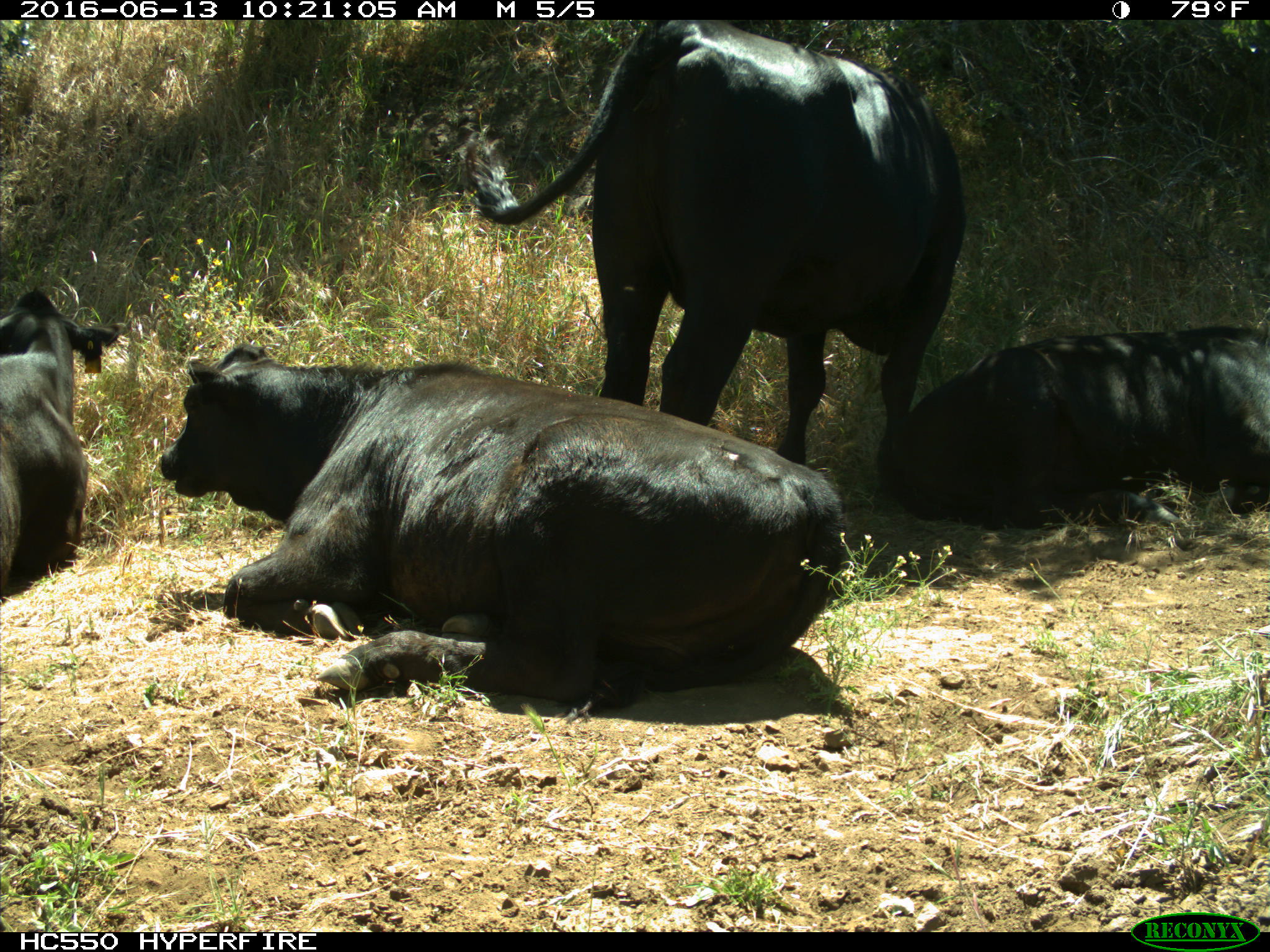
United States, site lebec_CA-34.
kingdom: Animalia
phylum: Chordata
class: Mammalia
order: Artiodactyla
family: Bovidae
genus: Bos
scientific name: Bos taurus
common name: domestic cow